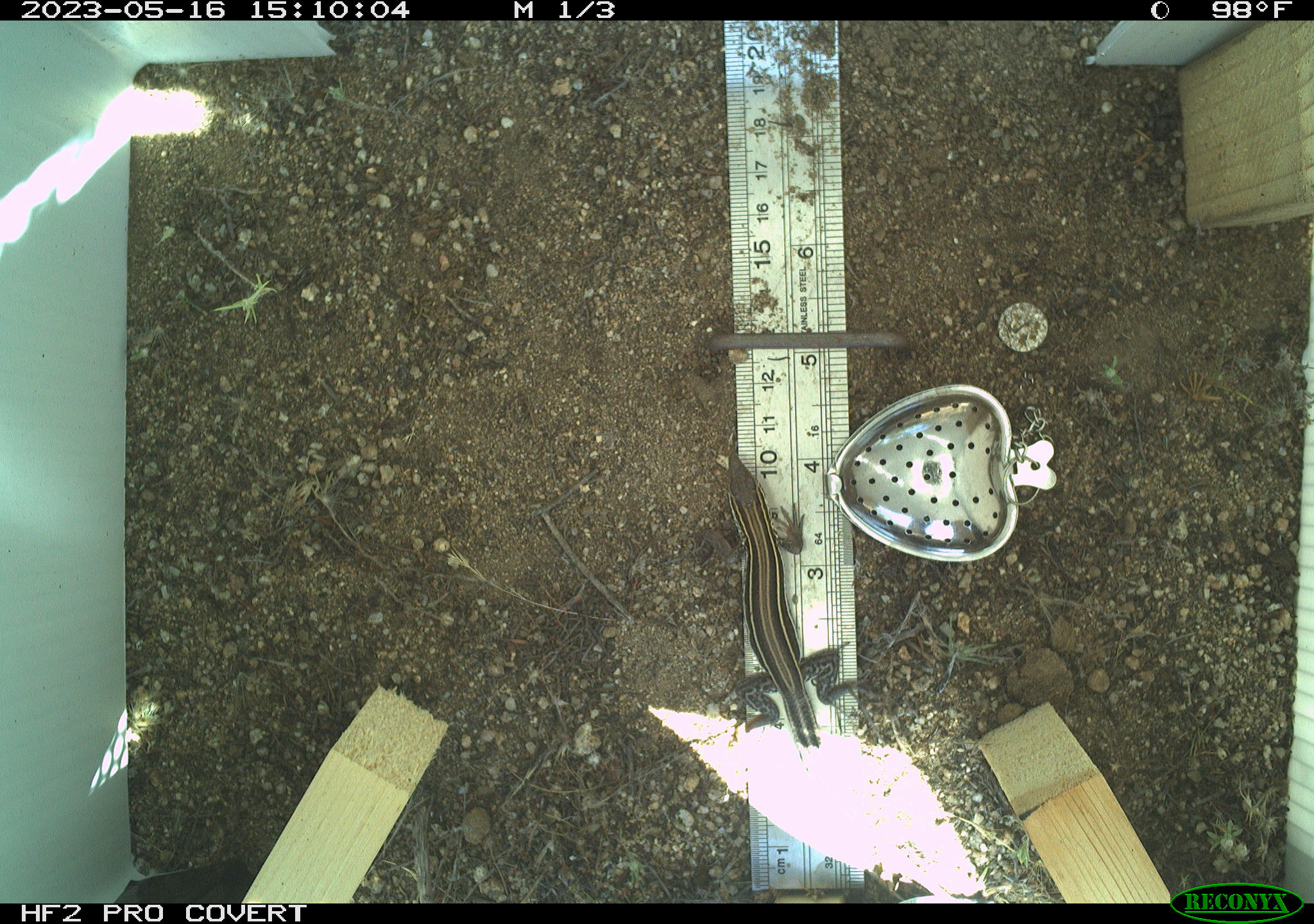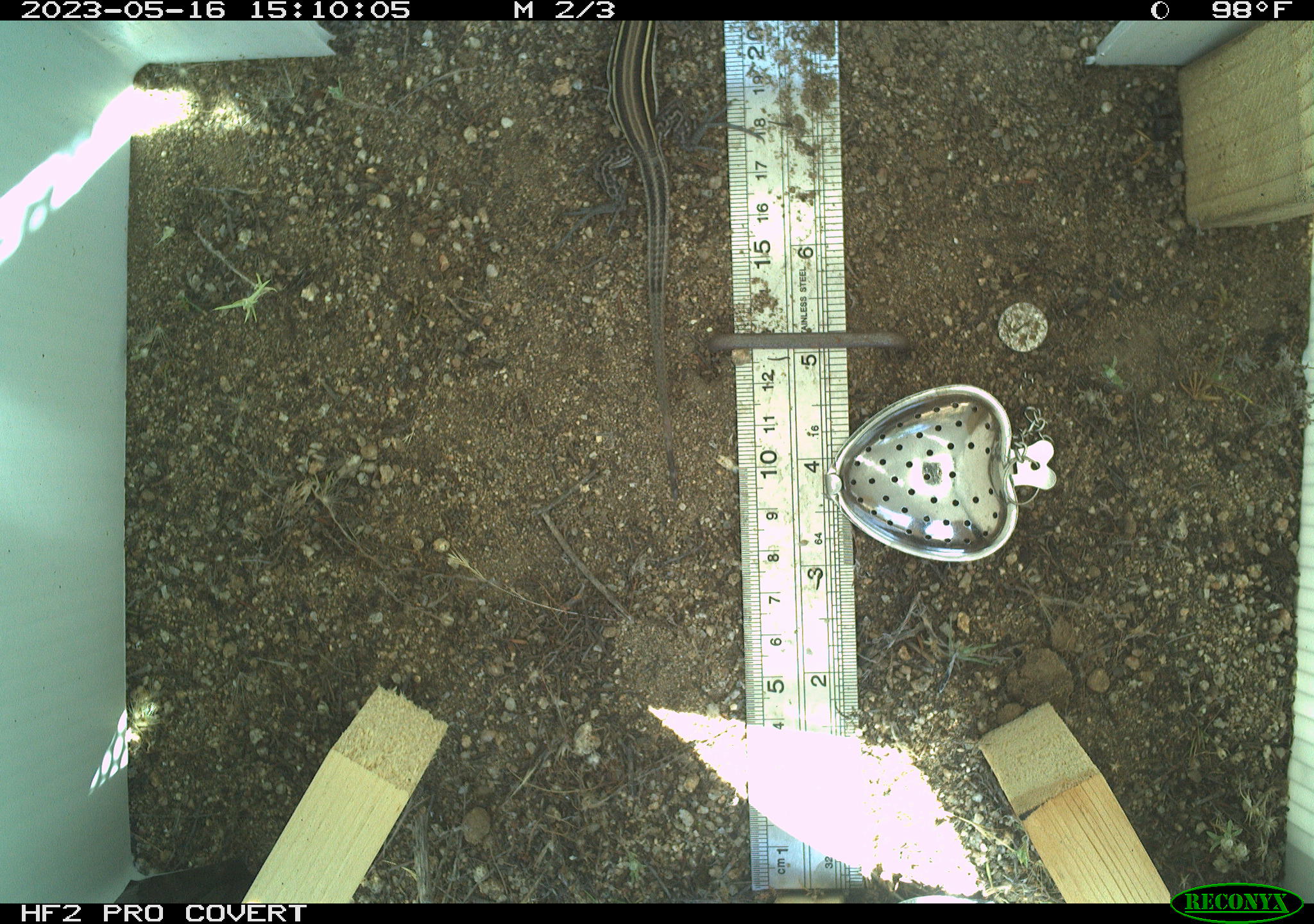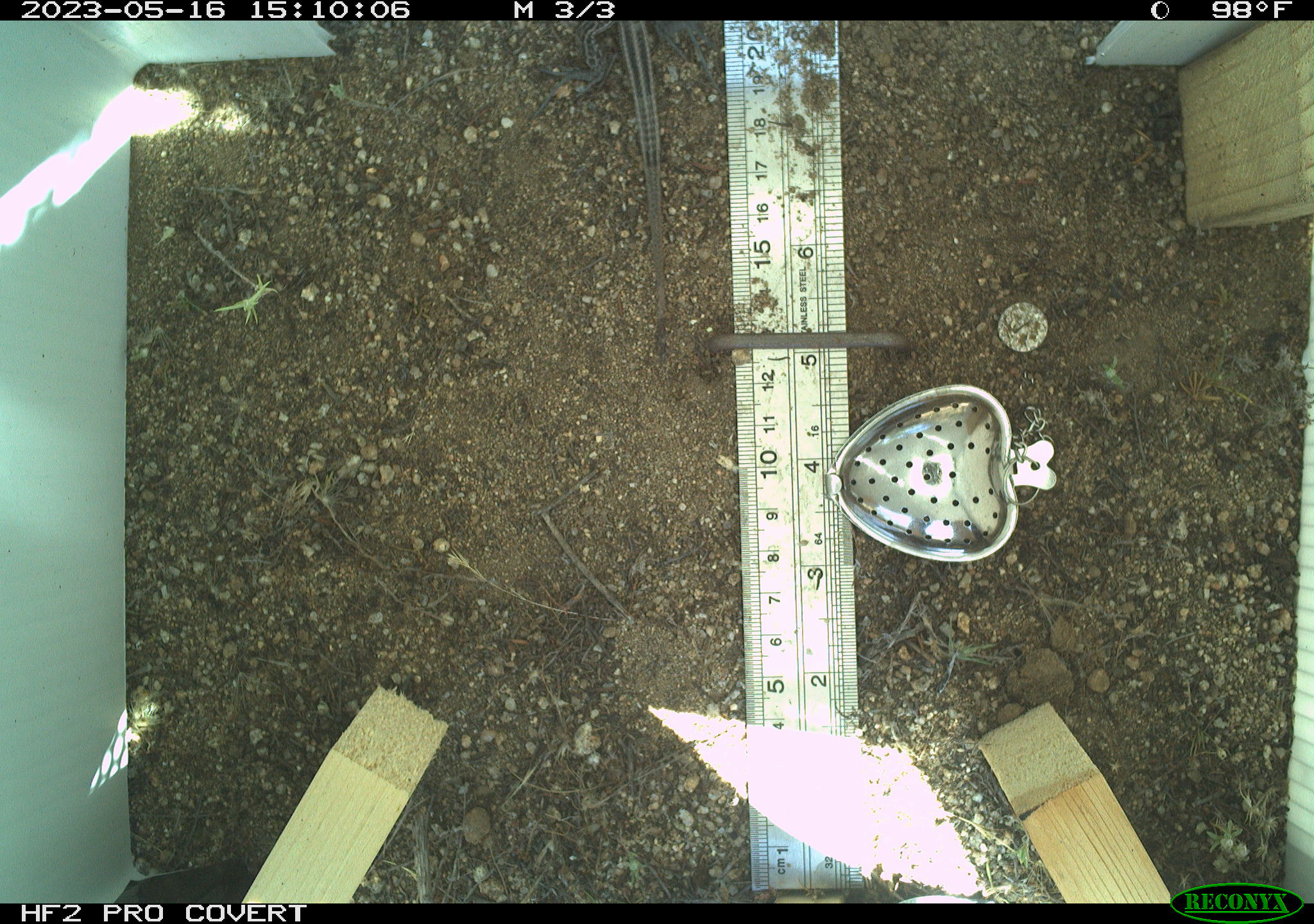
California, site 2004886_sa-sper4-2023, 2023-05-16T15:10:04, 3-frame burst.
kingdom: Animalia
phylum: Chordata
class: Reptilia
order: Squamata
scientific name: Squamata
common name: lizards and snakes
Lizards and snakes (Squamata).